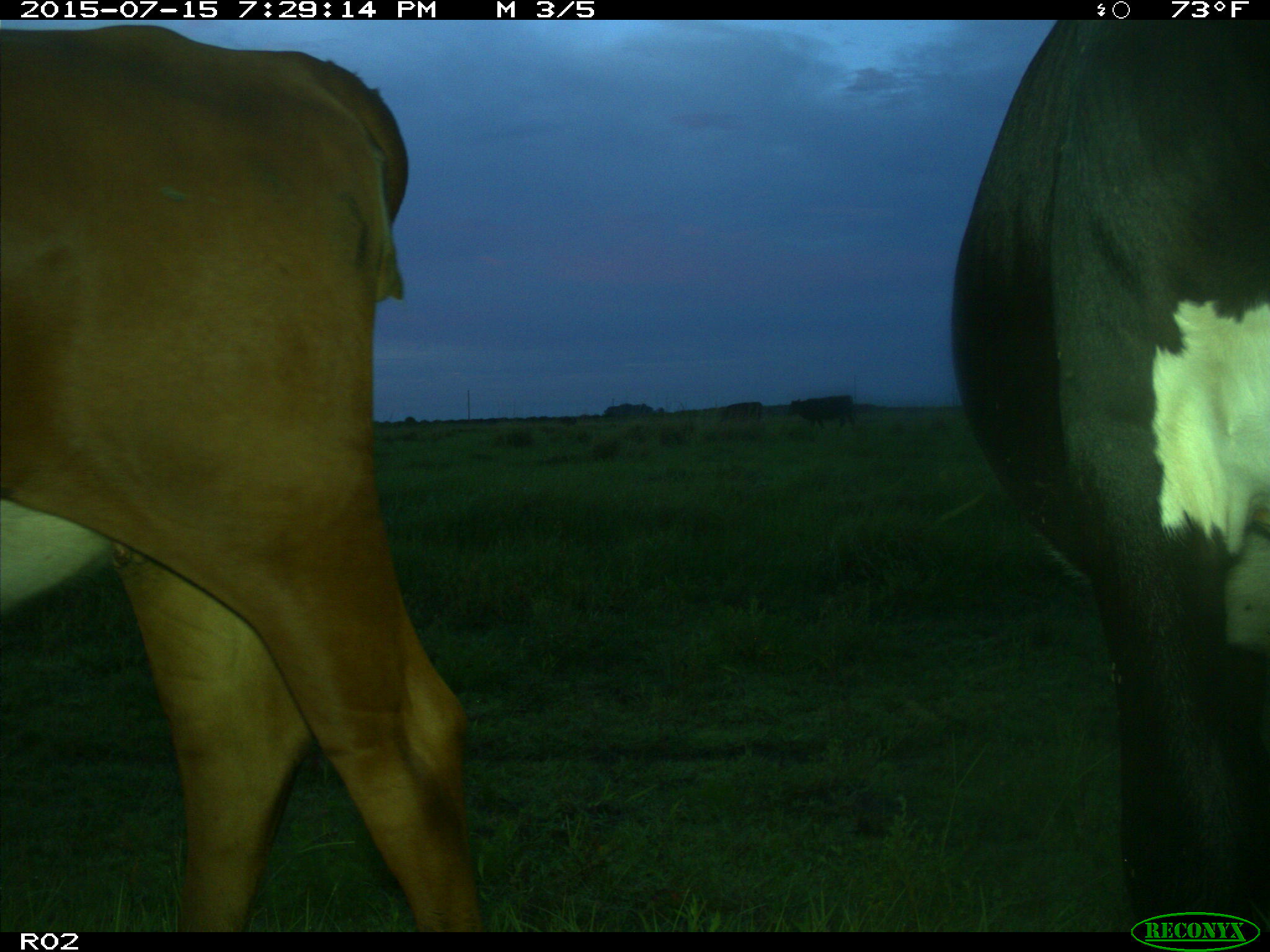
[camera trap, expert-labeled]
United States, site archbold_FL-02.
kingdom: Animalia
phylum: Chordata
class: Mammalia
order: Artiodactyla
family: Bovidae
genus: Bos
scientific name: Bos taurus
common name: domestic cow